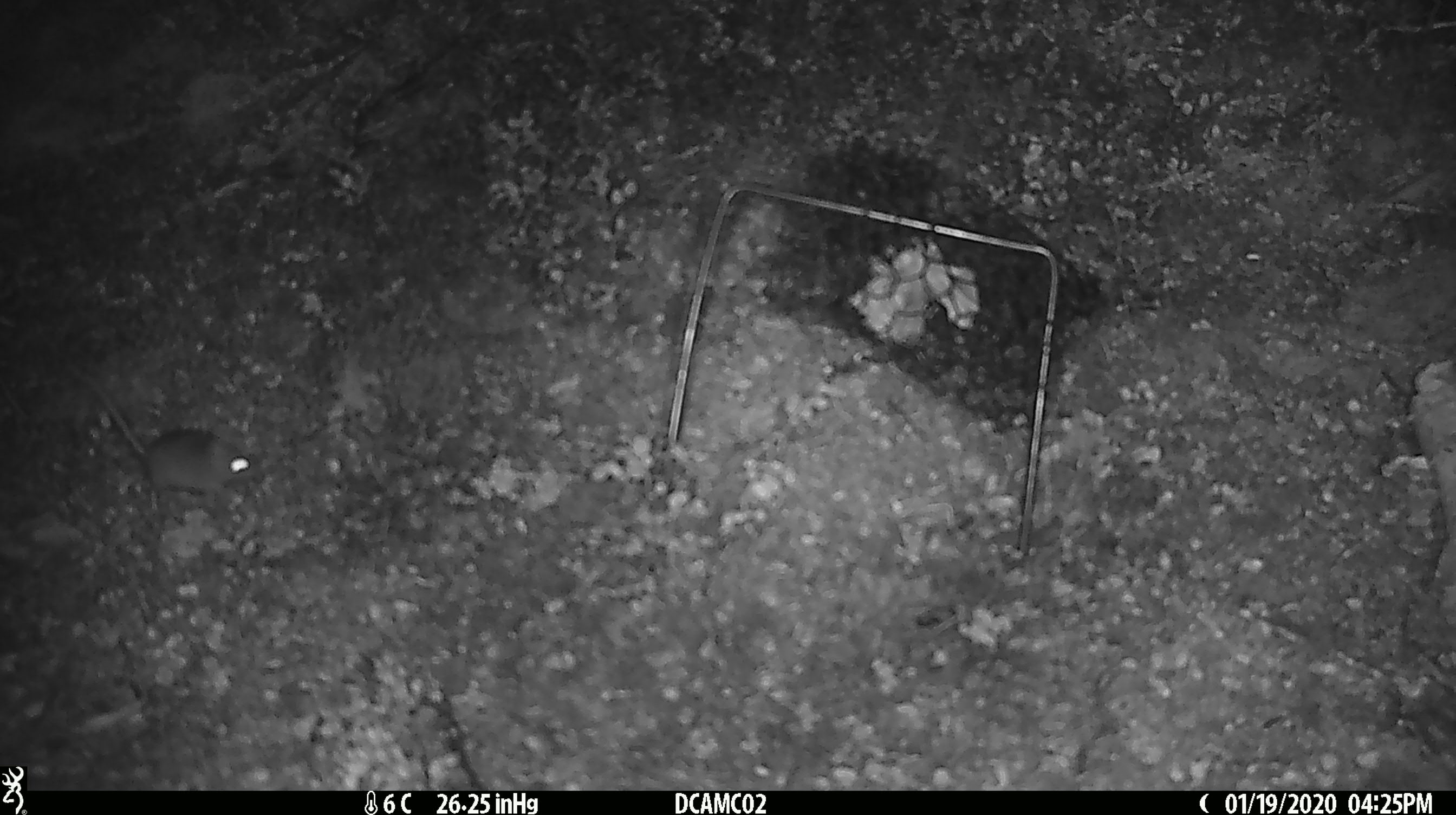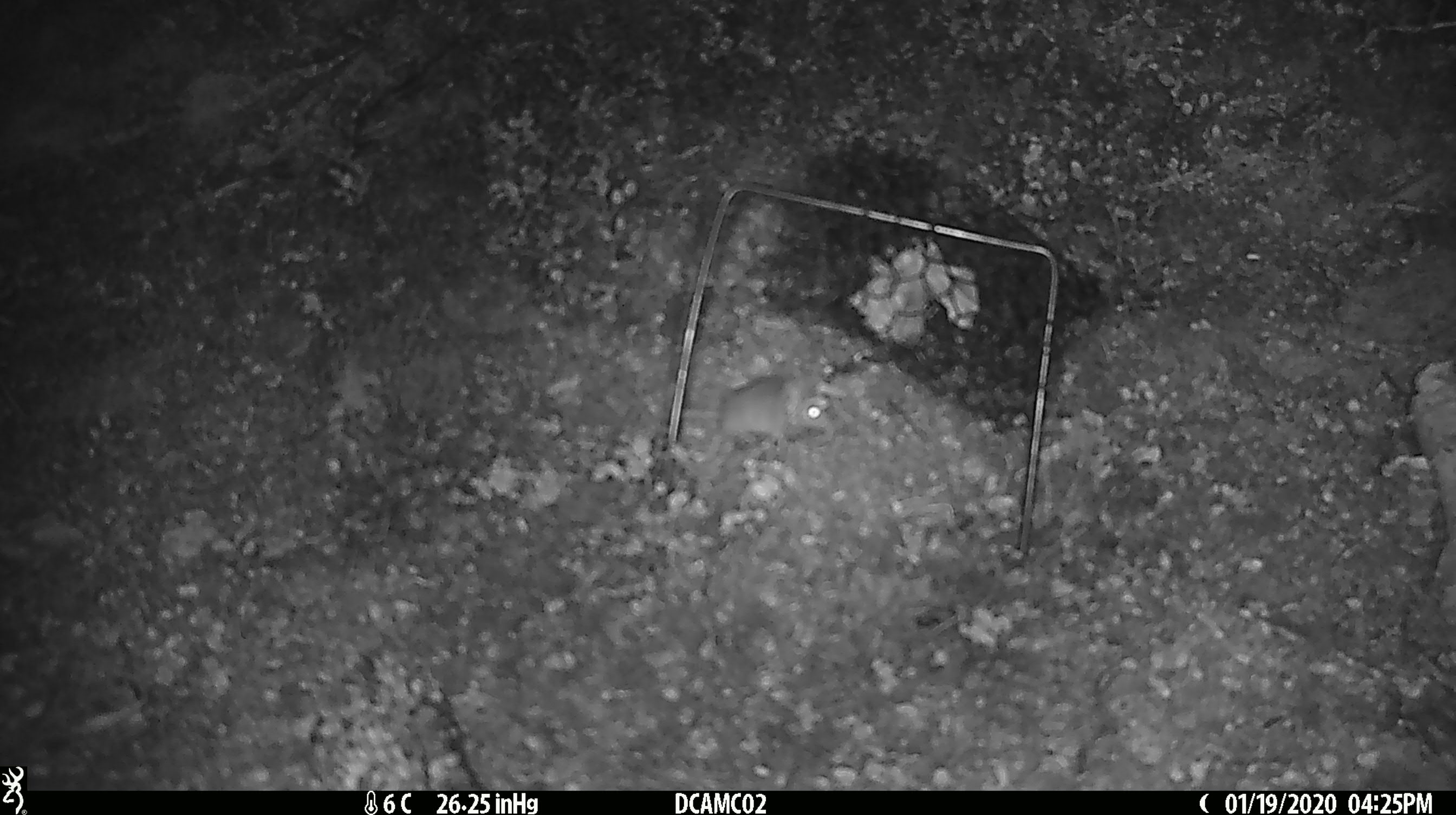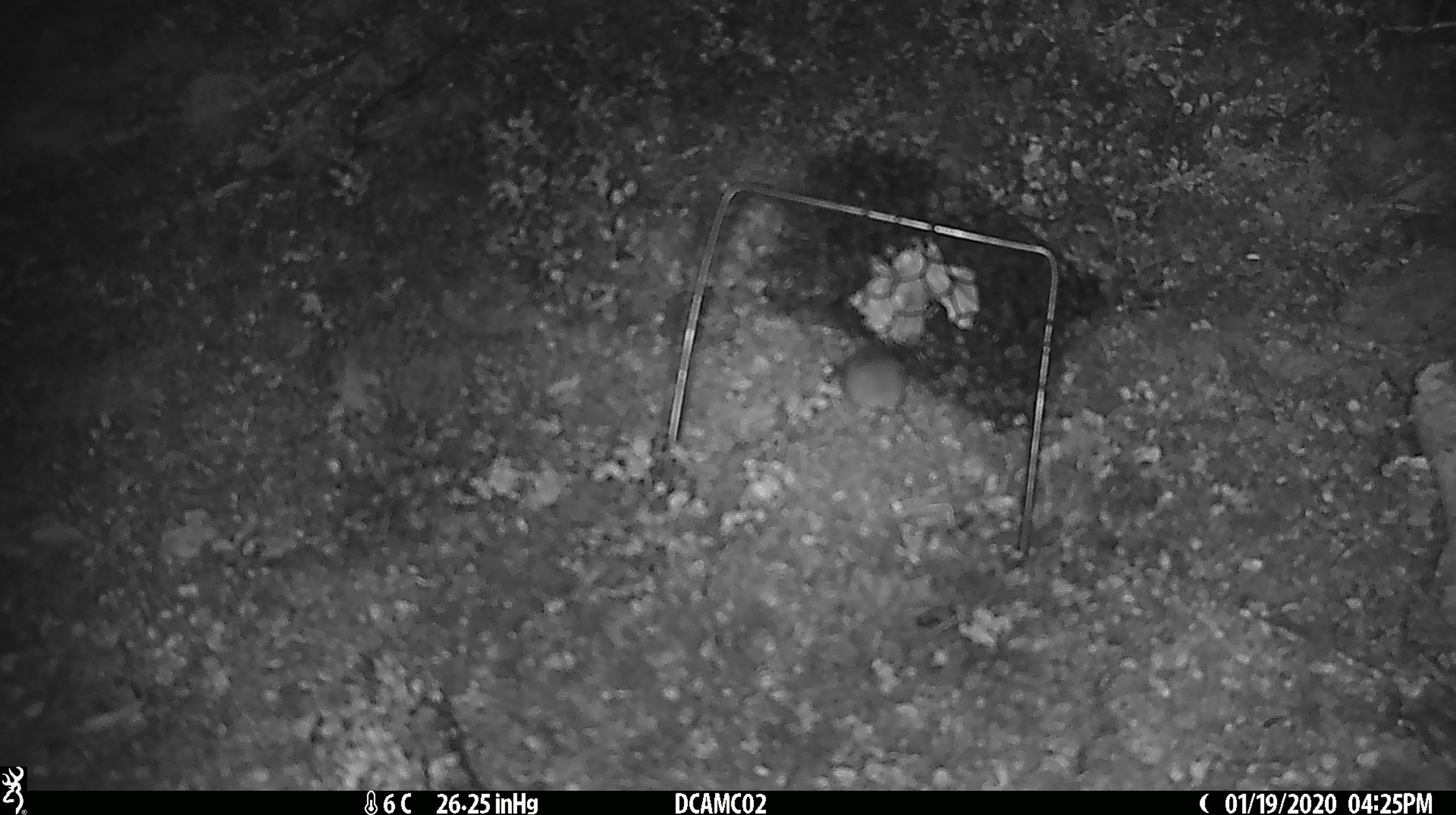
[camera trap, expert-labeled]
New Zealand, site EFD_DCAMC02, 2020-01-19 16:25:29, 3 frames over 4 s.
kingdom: Animalia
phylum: Chordata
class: Mammalia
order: Rodentia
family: Muridae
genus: Mus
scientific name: Mus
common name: mouse